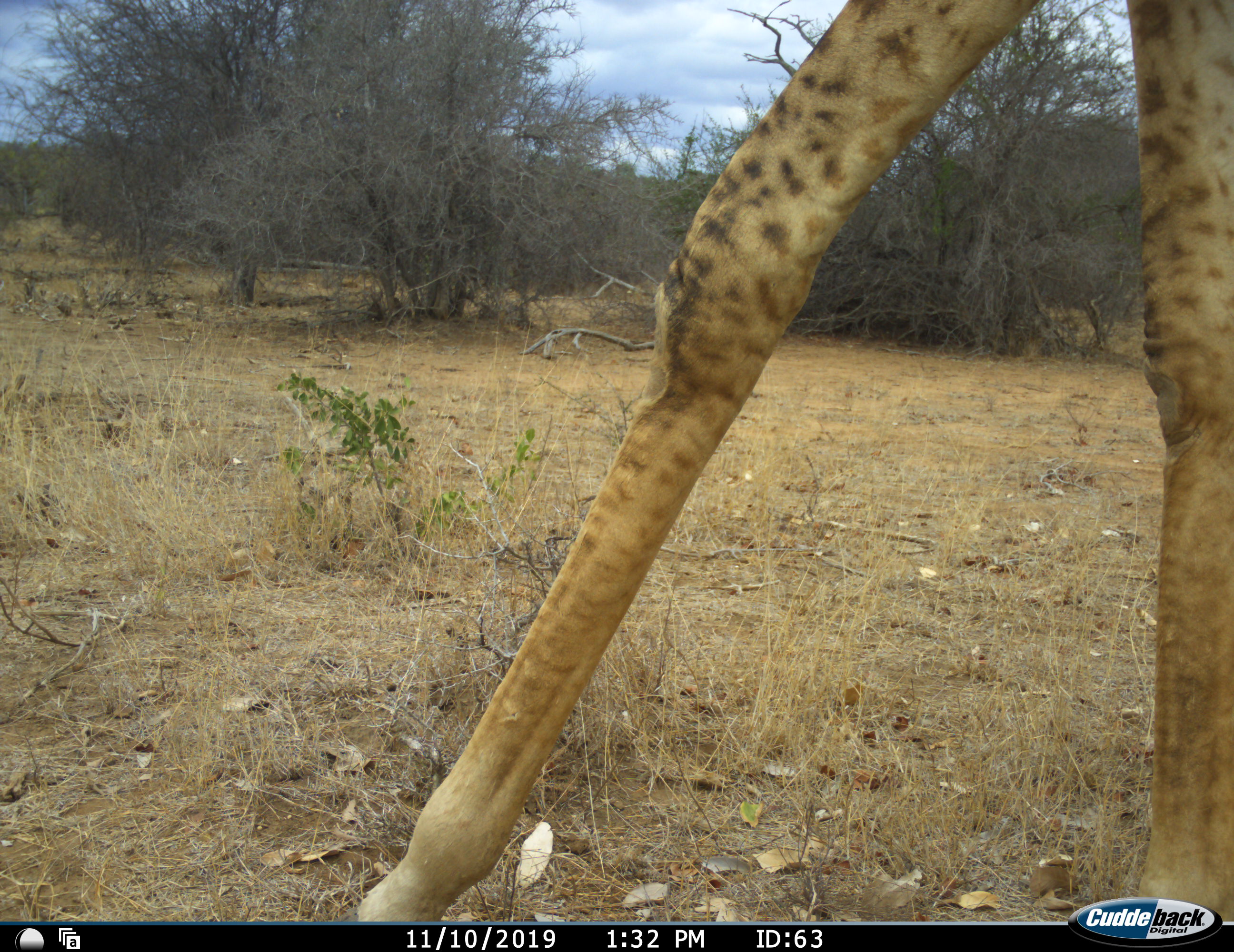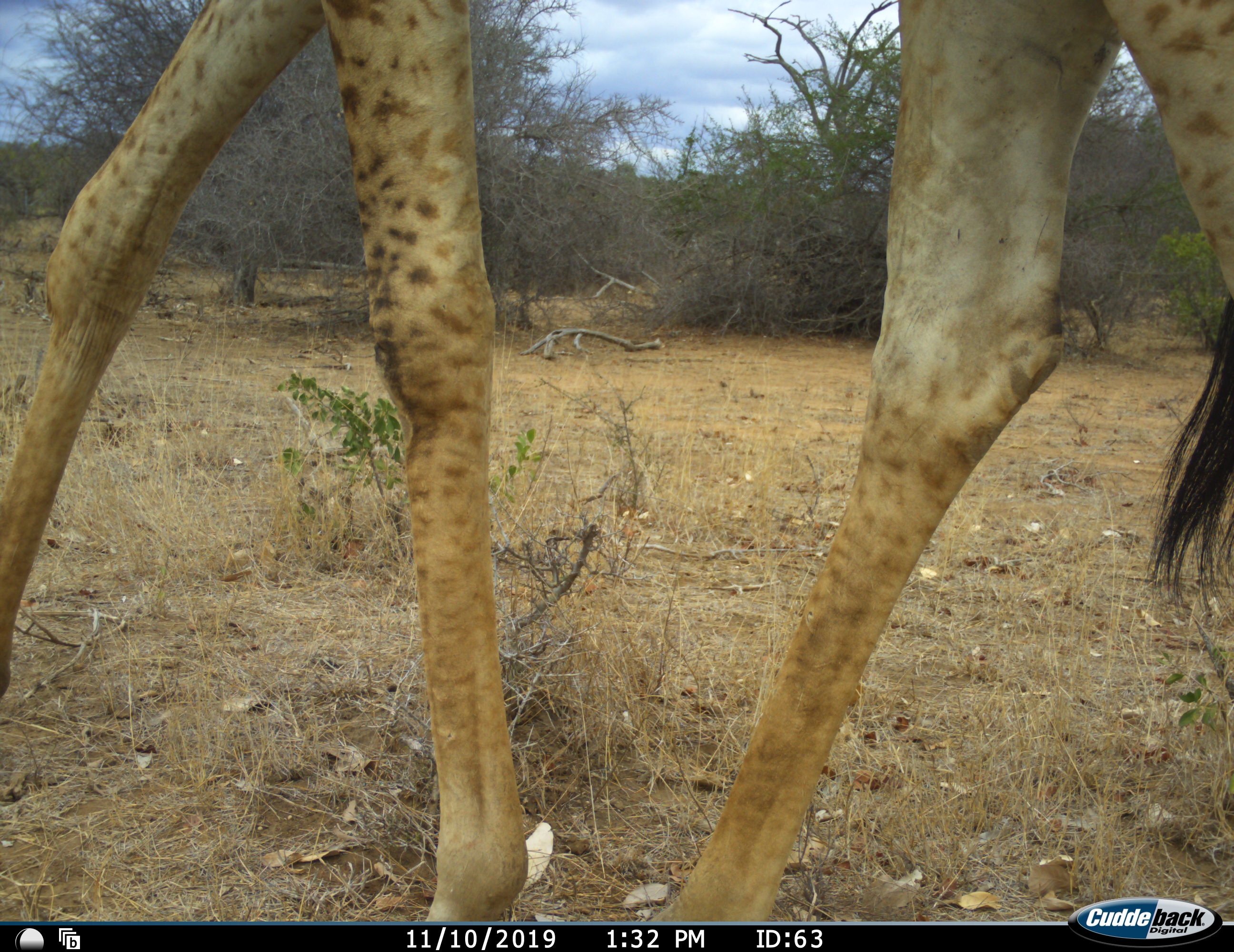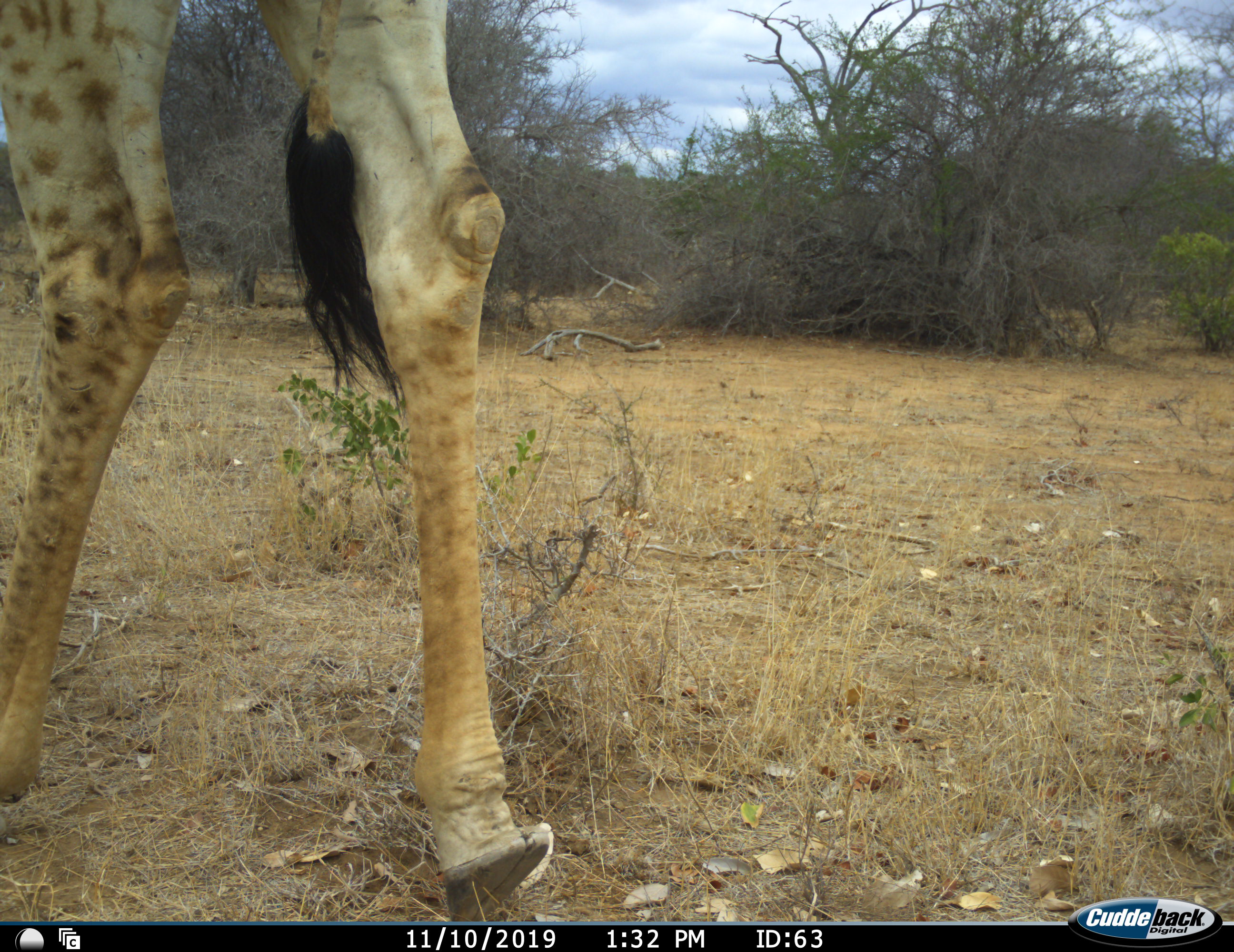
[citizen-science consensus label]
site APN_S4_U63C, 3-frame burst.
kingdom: Animalia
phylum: Chordata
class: Mammalia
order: Artiodactyla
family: Giraffidae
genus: Giraffa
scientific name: Giraffa camelopardalis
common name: giraffe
Giraffe (Giraffa camelopardalis), count 1. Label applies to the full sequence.